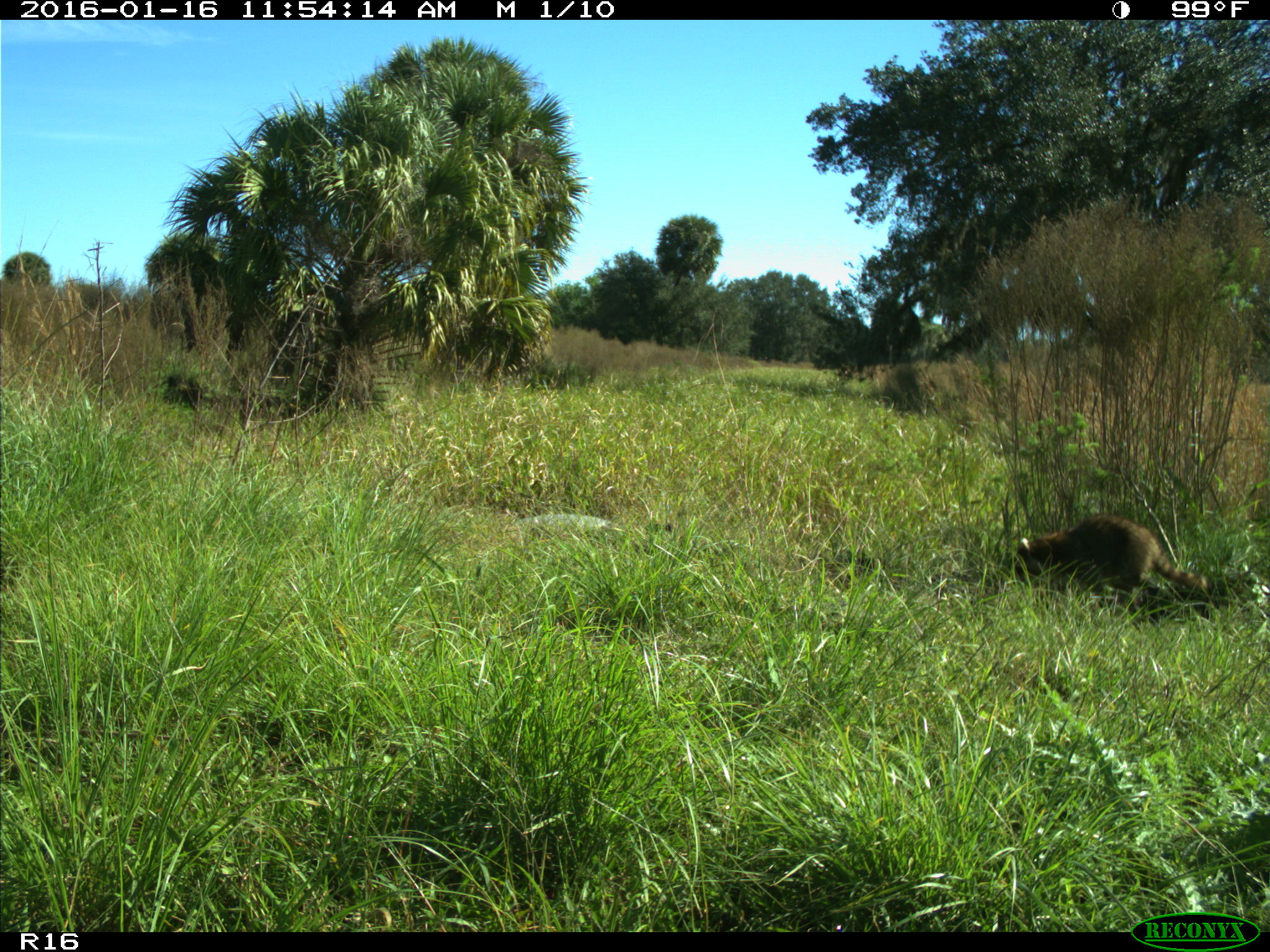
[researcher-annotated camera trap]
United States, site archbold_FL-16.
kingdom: Animalia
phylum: Chordata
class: Mammalia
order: Carnivora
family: Procyonidae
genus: Procyon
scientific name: Procyon lotor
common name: common raccoon